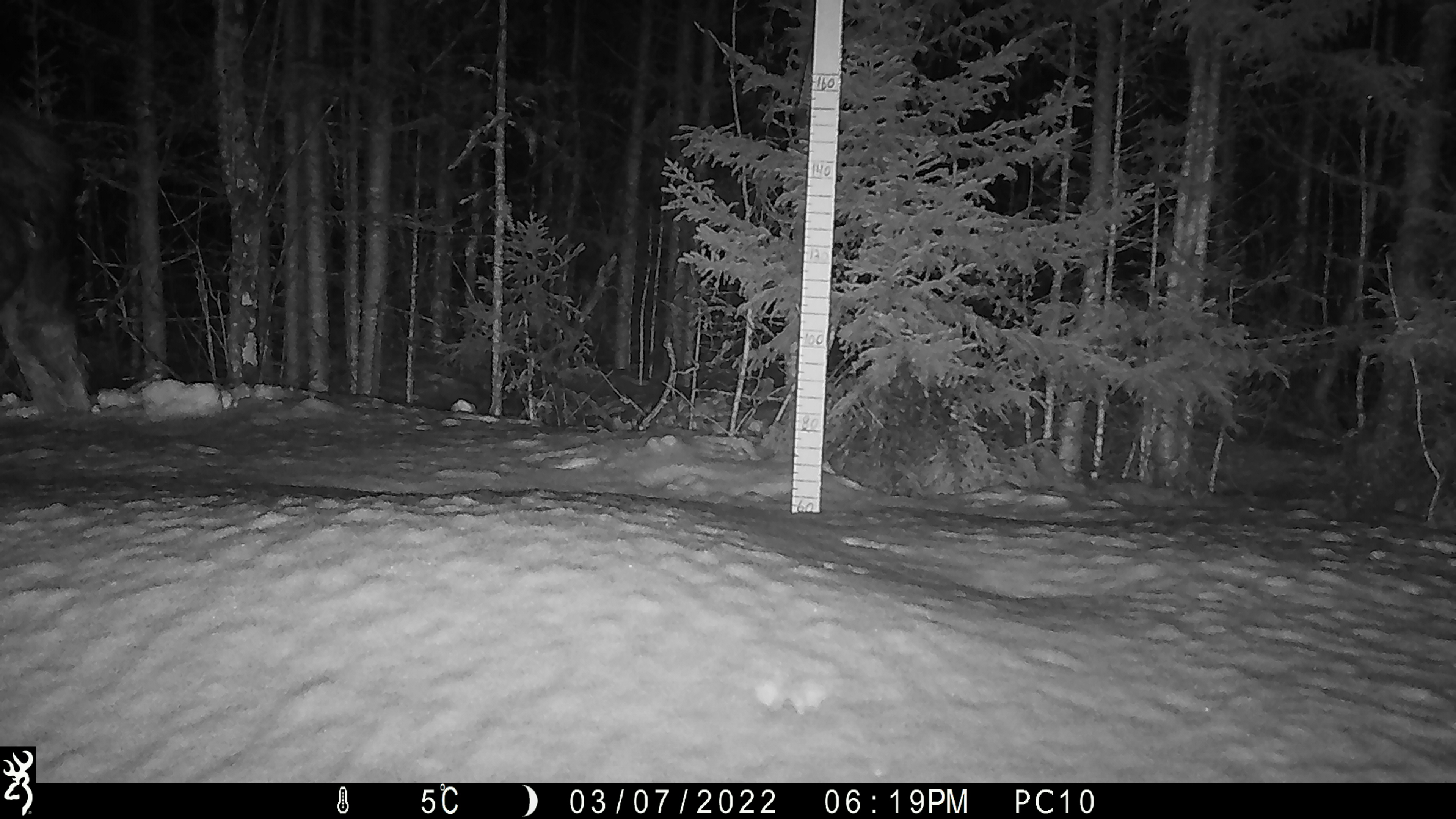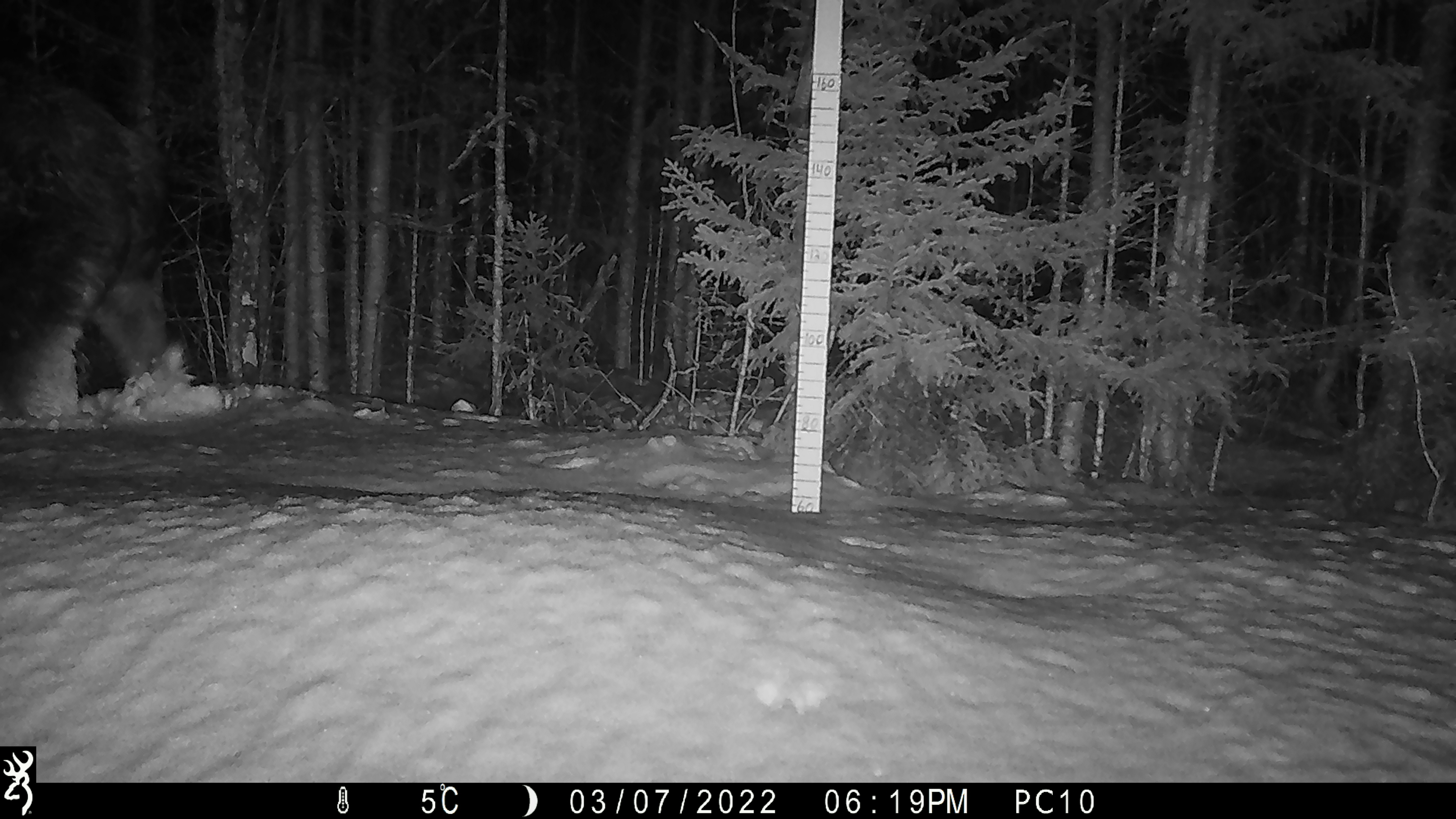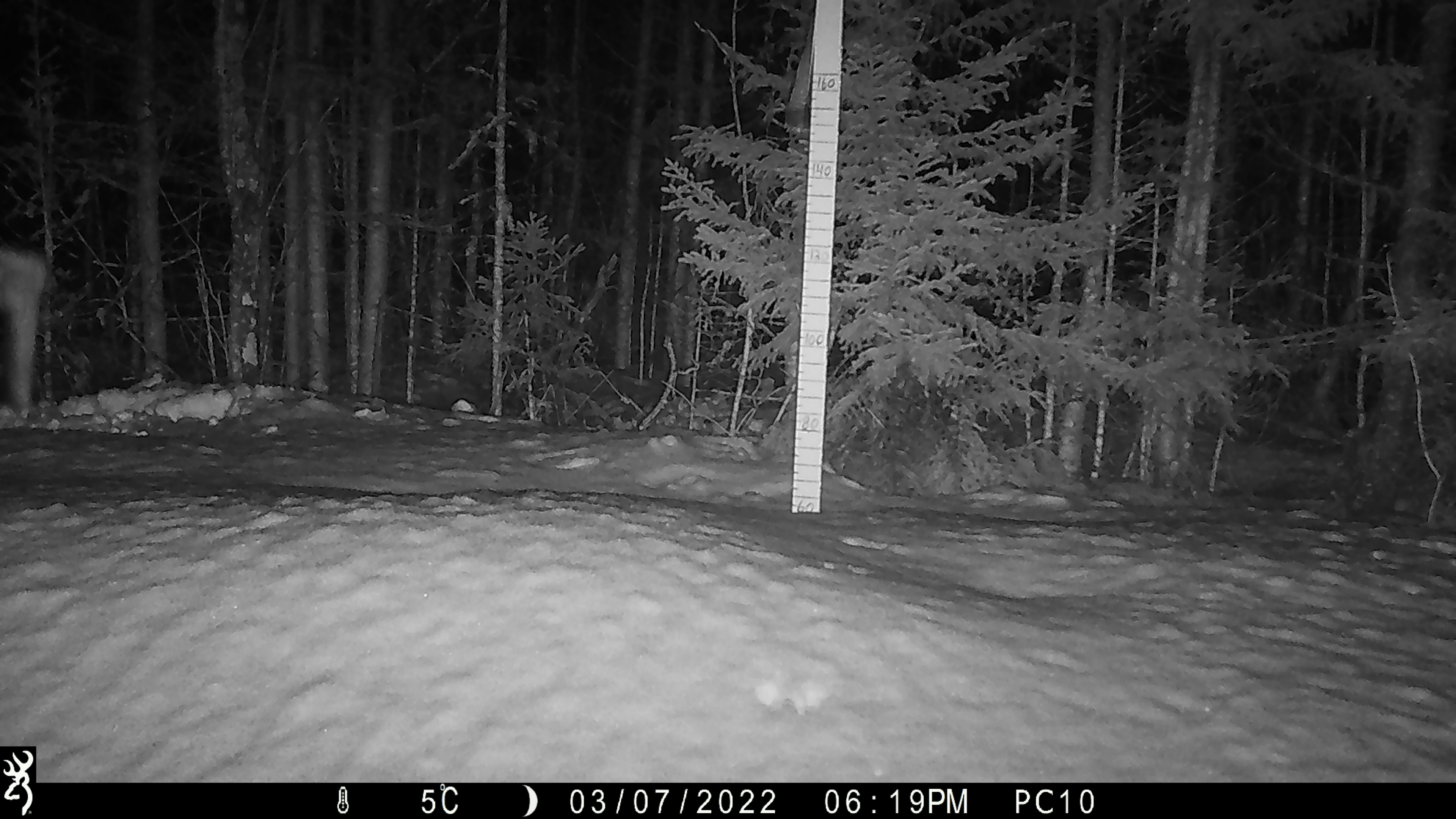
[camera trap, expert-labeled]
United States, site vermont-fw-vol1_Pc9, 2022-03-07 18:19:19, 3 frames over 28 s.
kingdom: Animalia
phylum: Chordata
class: Mammalia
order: Artiodactyla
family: Cervidae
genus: Alces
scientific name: Alces alces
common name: moose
Moose (Alces alces).